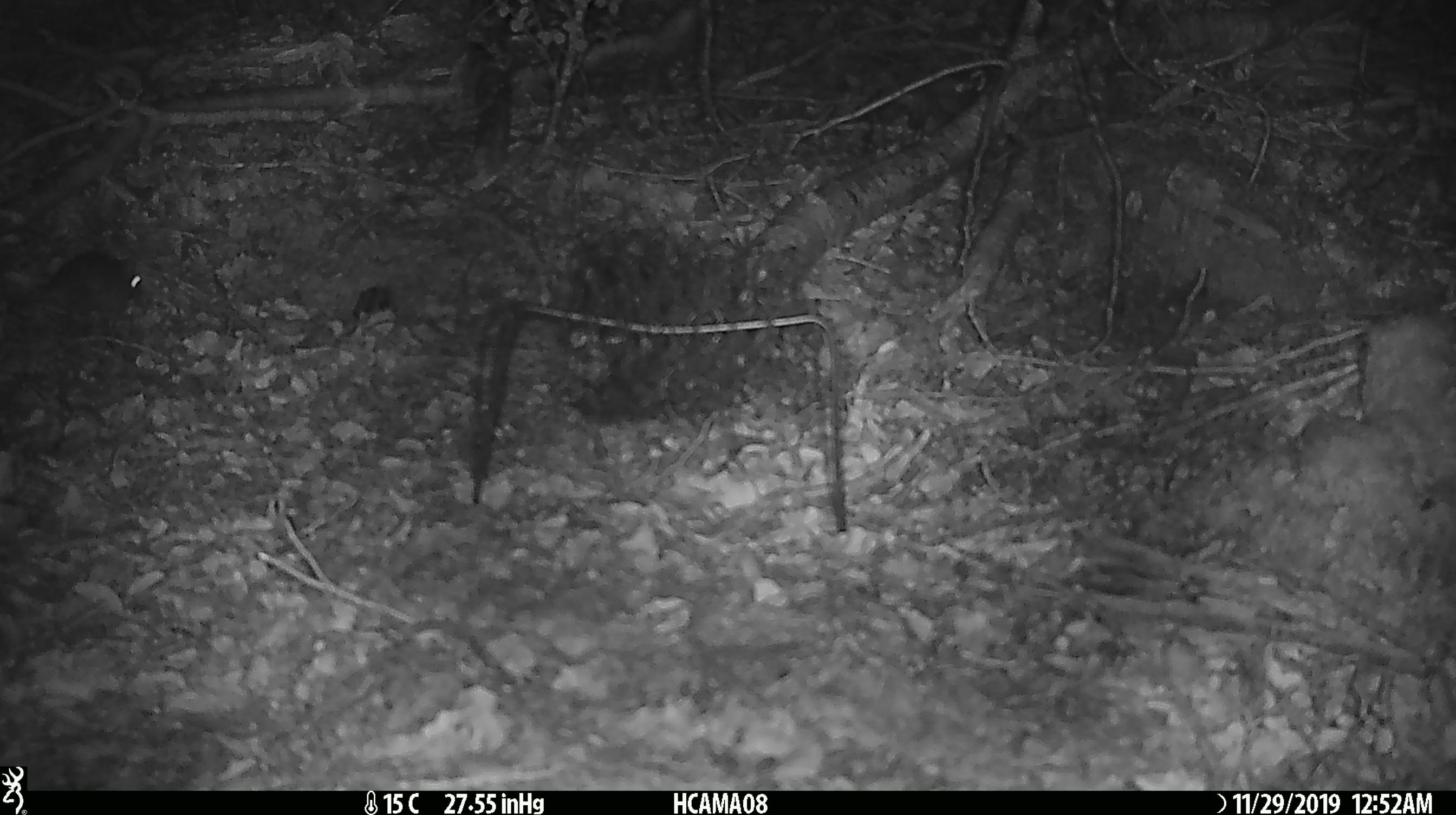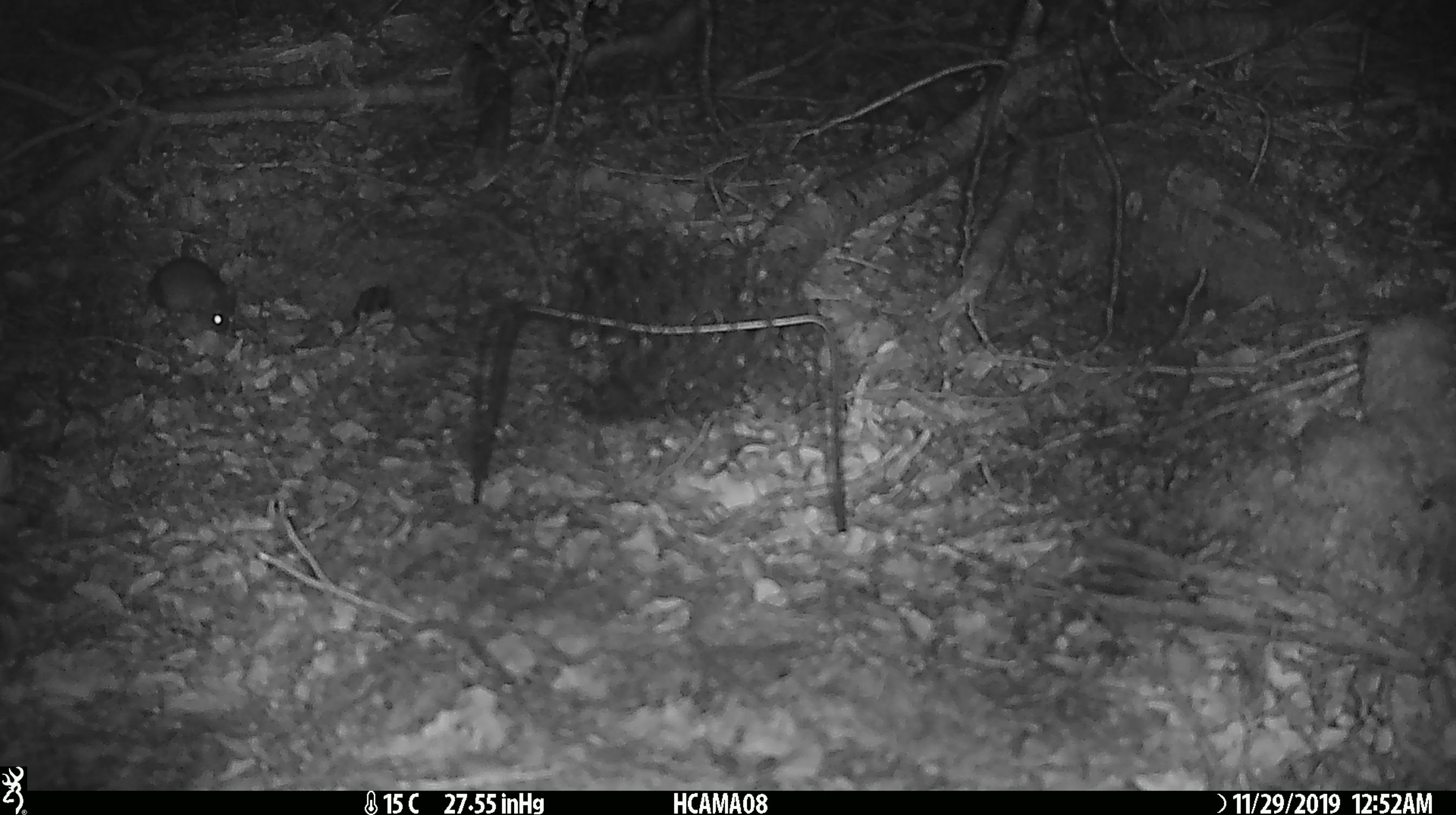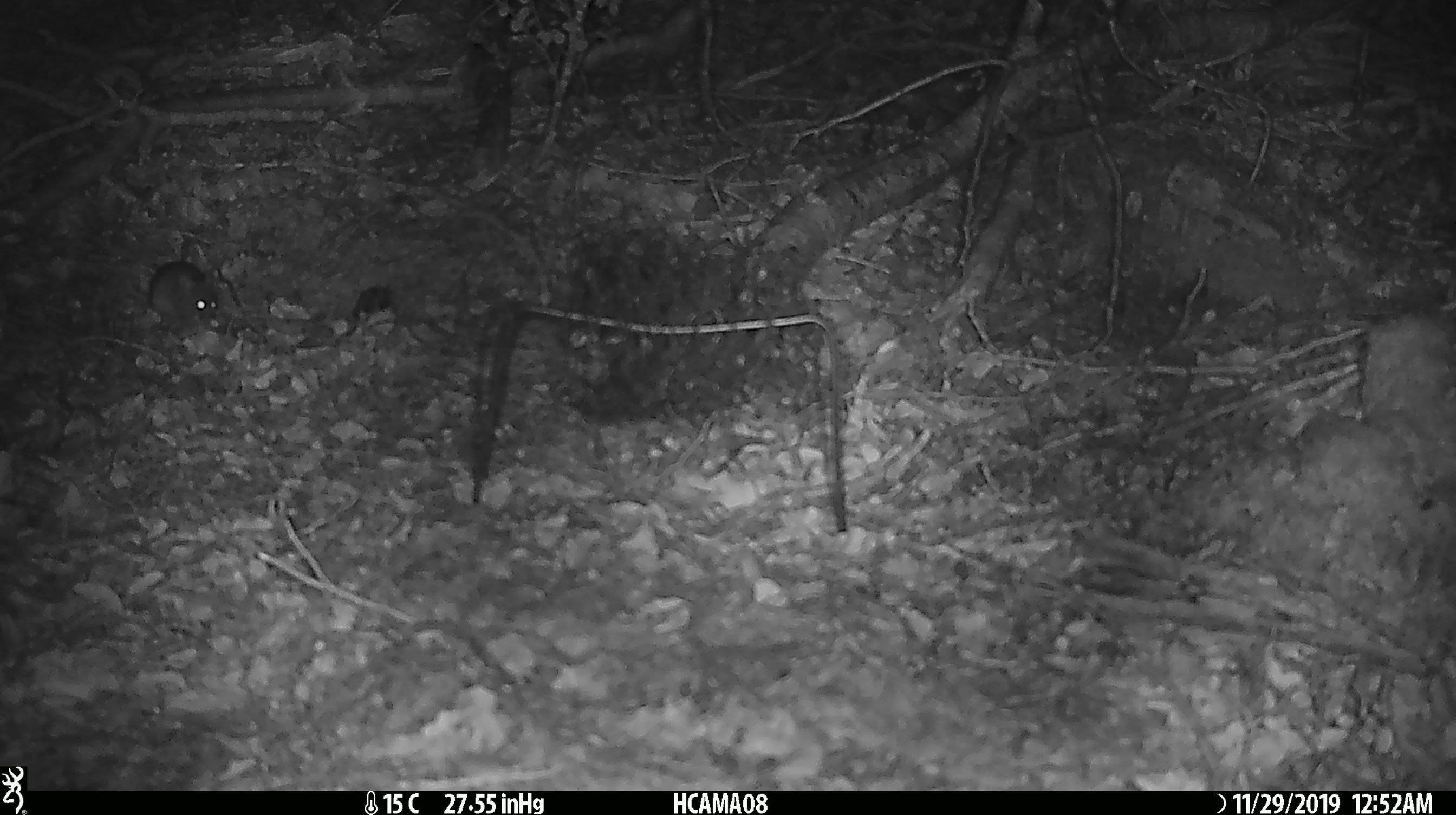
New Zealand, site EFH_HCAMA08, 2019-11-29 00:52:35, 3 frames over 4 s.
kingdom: Animalia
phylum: Chordata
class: Mammalia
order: Rodentia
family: Muridae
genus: Mus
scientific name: Mus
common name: mouse